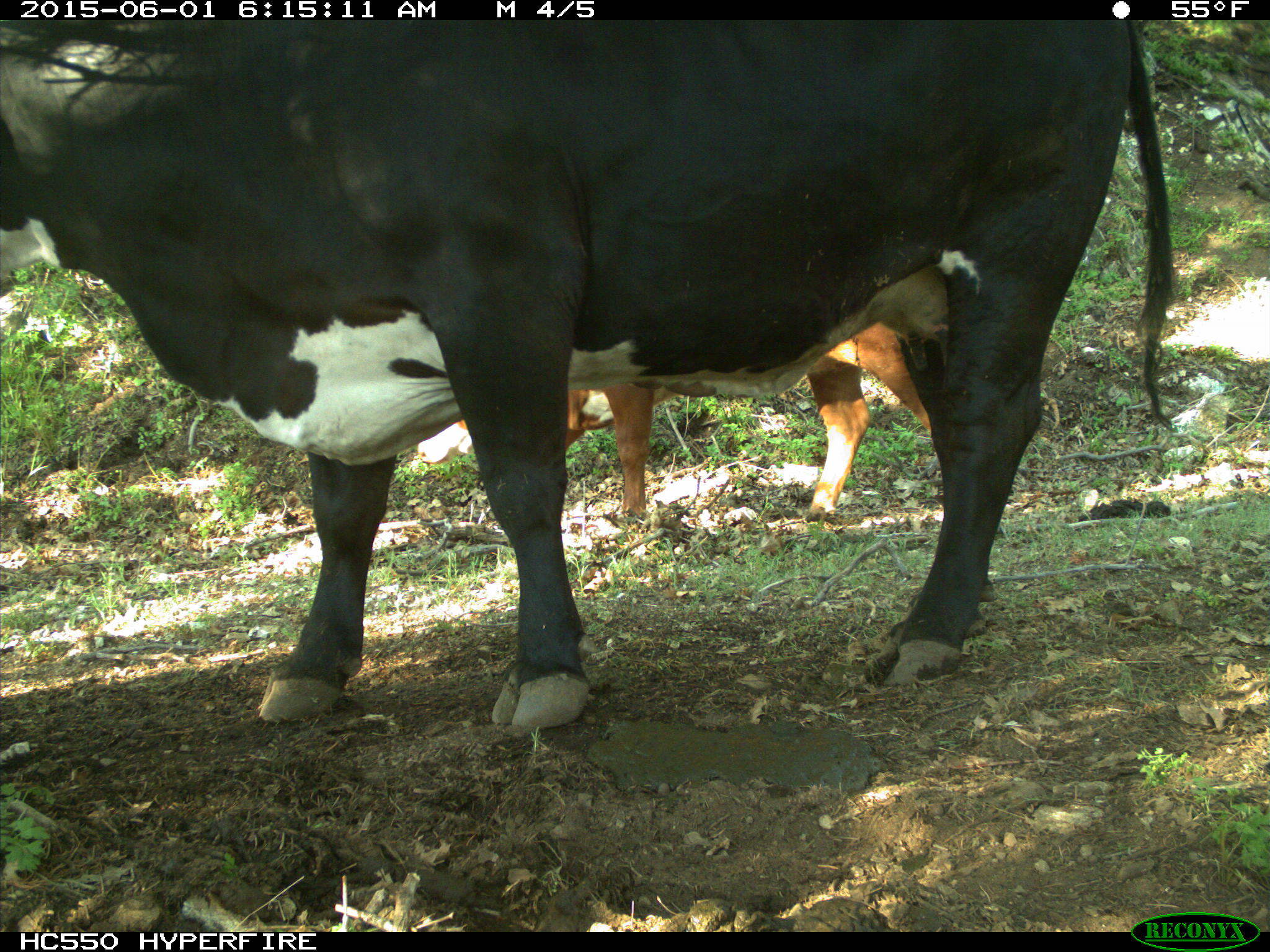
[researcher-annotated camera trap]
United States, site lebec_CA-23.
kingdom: Animalia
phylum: Chordata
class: Mammalia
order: Artiodactyla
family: Bovidae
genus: Bos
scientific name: Bos taurus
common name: domestic cow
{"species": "Bos taurus (domestic cow)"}